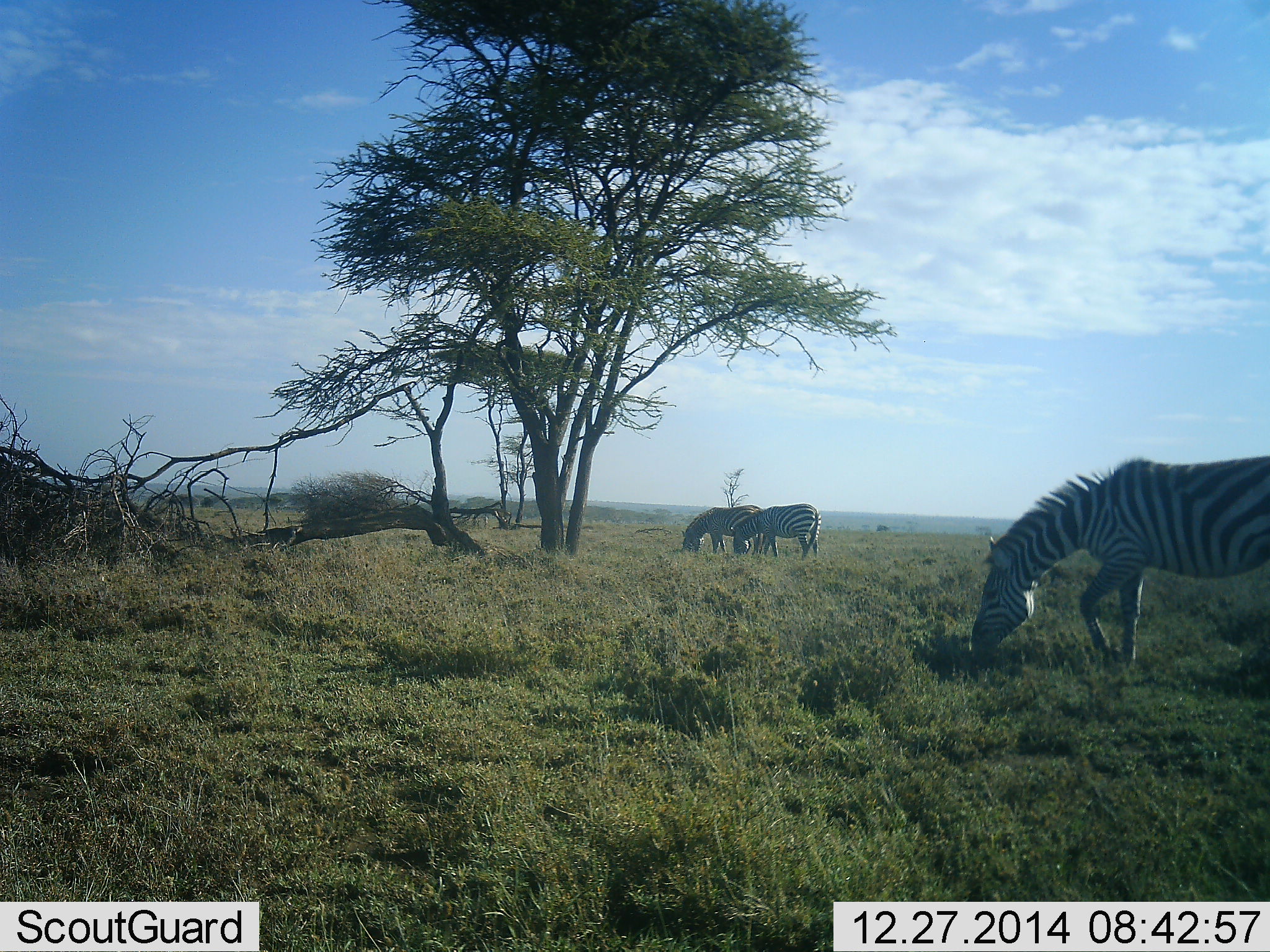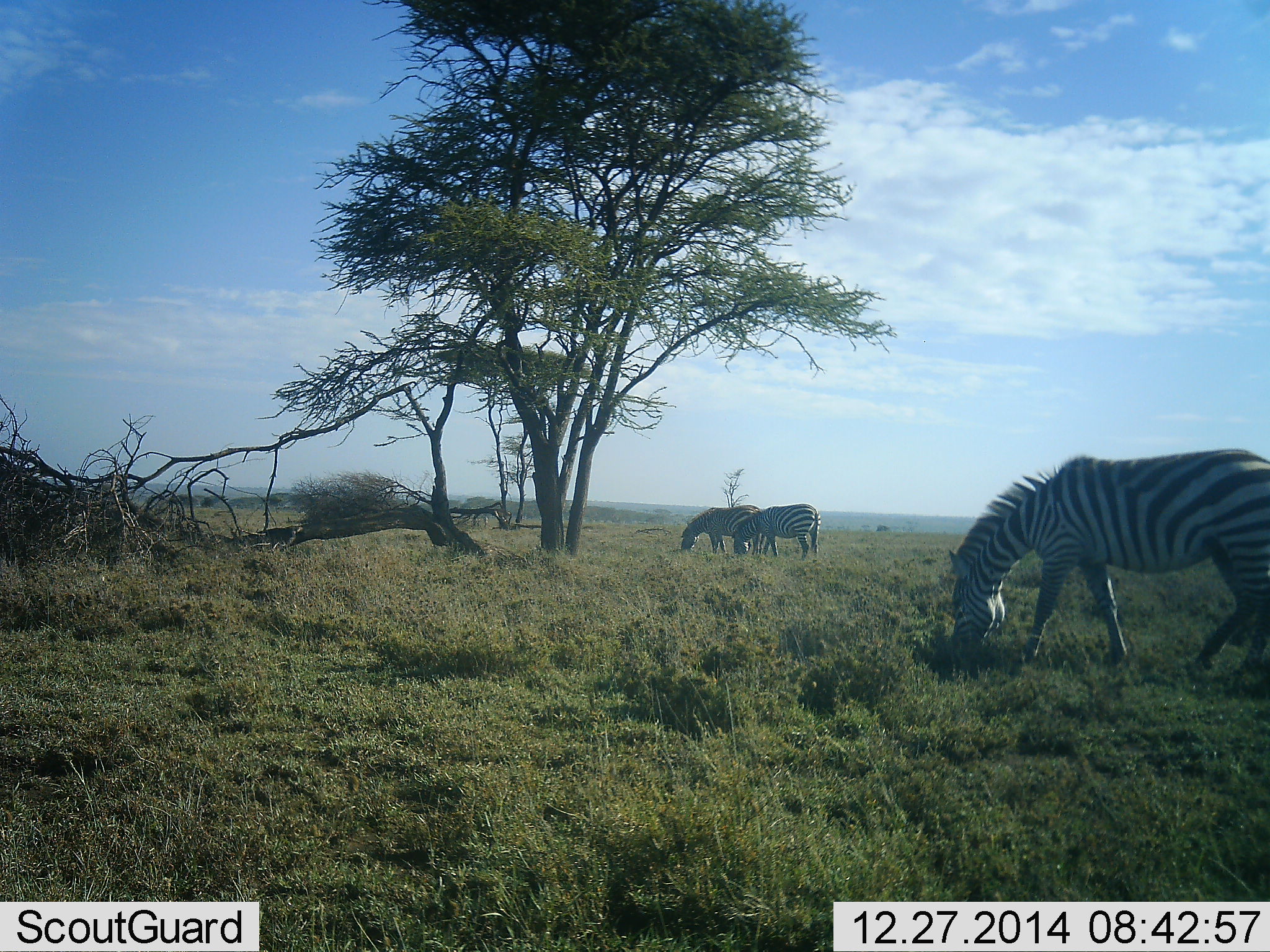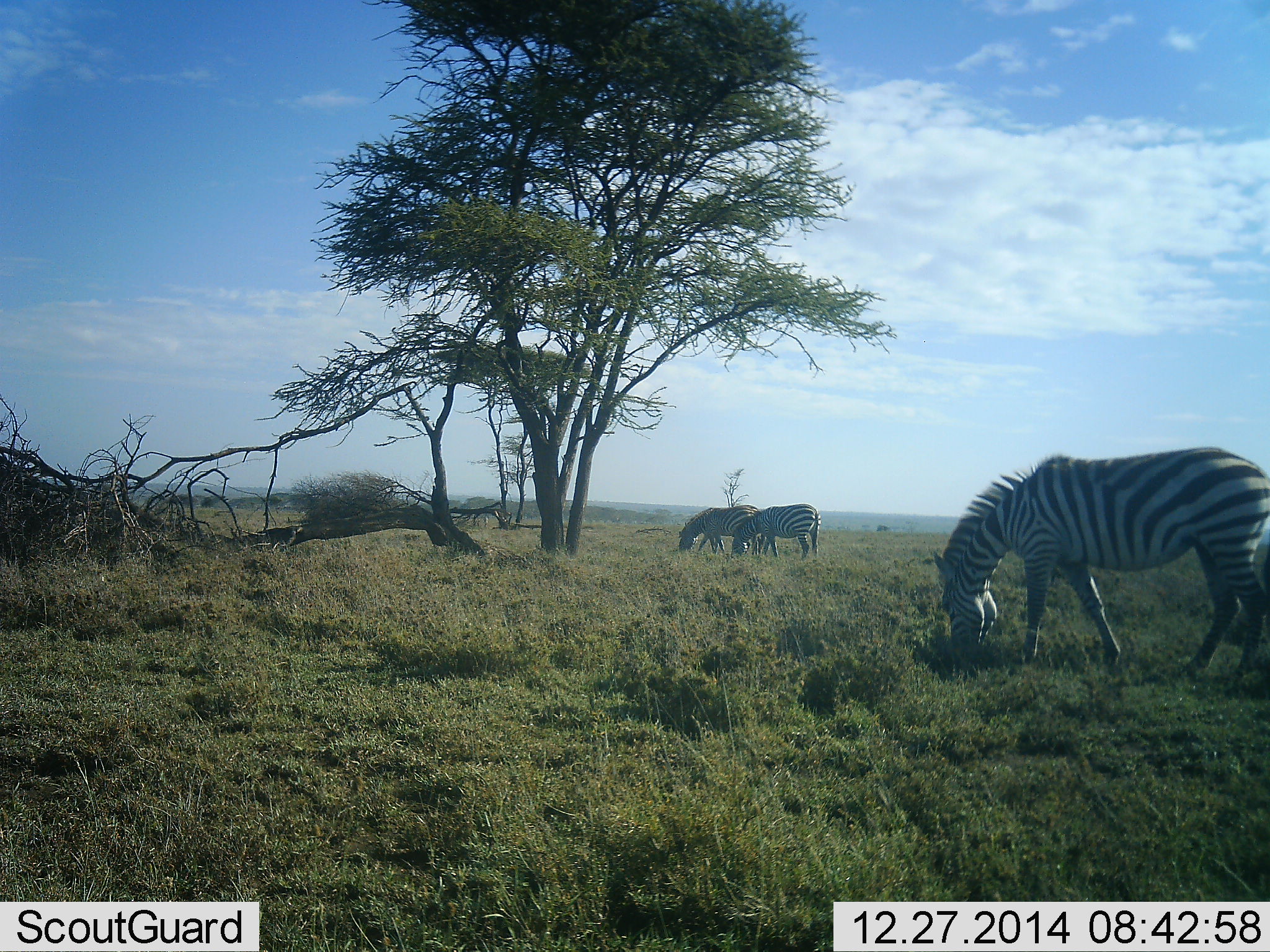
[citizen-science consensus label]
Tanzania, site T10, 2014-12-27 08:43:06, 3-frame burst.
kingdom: Animalia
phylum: Chordata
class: Mammalia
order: Perissodactyla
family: Equidae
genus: Equus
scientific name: Equus quagga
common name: plains zebra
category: zebra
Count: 3.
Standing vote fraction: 20%.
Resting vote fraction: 0%.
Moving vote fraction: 0%.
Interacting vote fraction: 0%.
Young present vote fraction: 0%.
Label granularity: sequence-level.